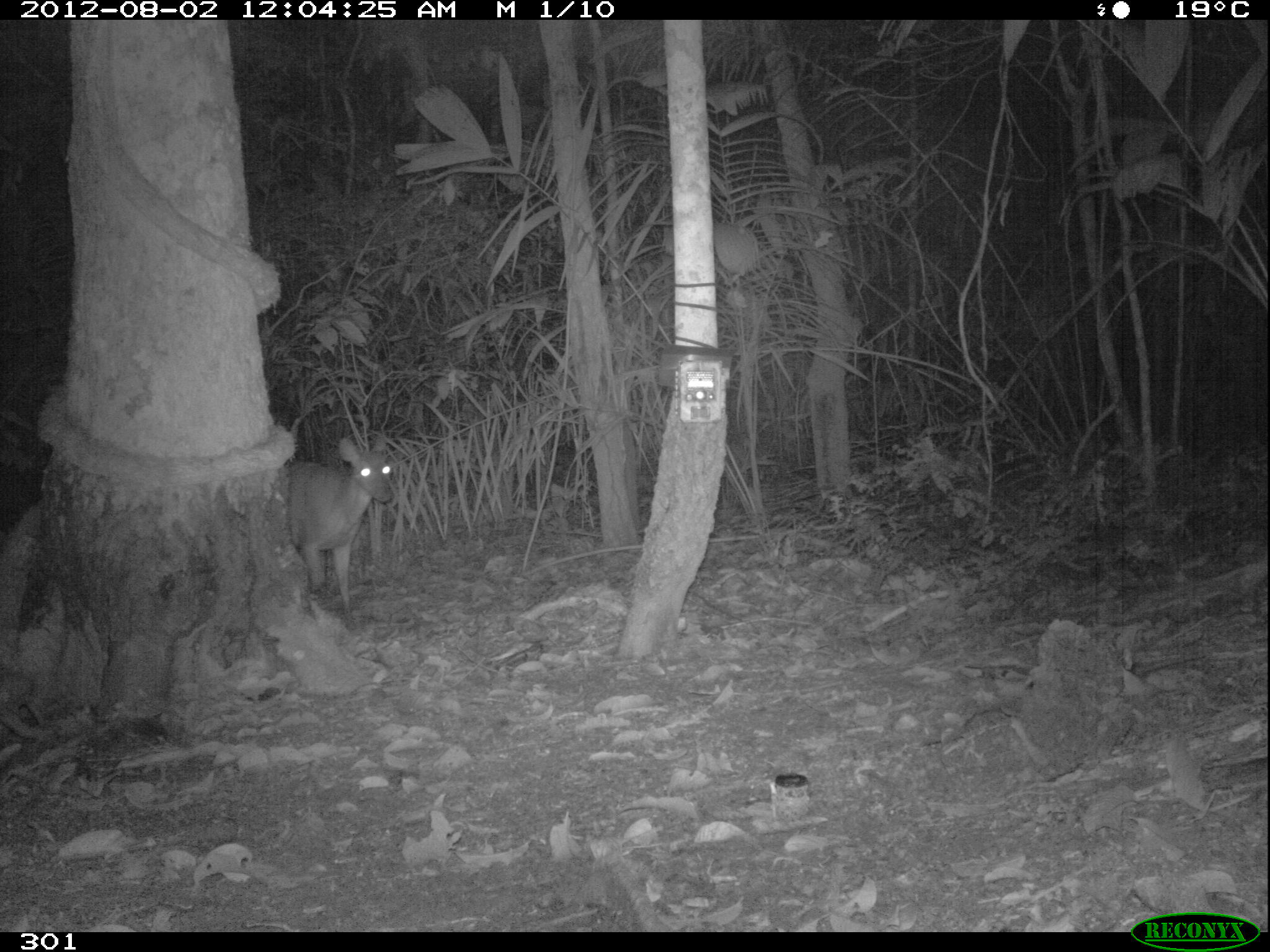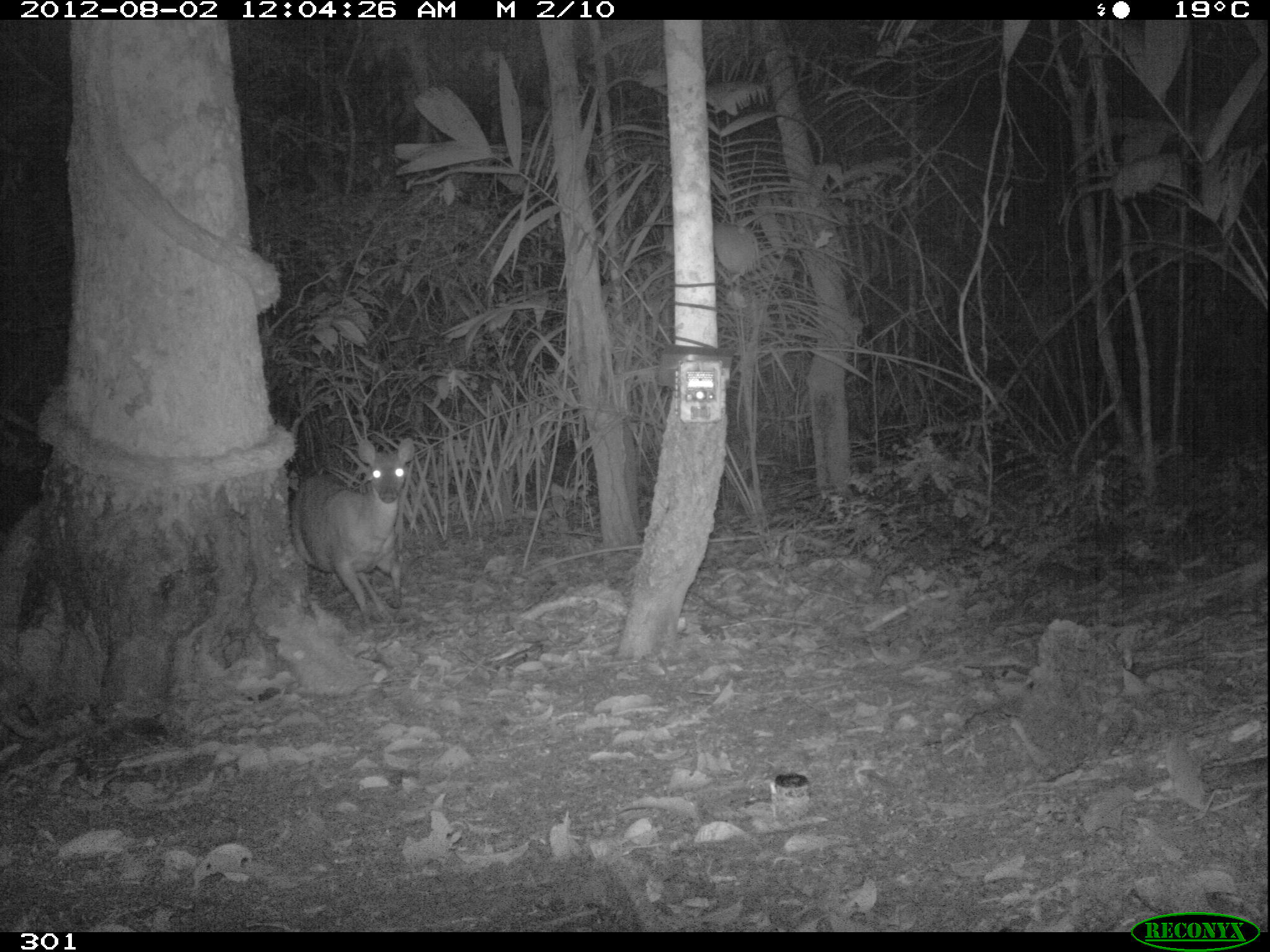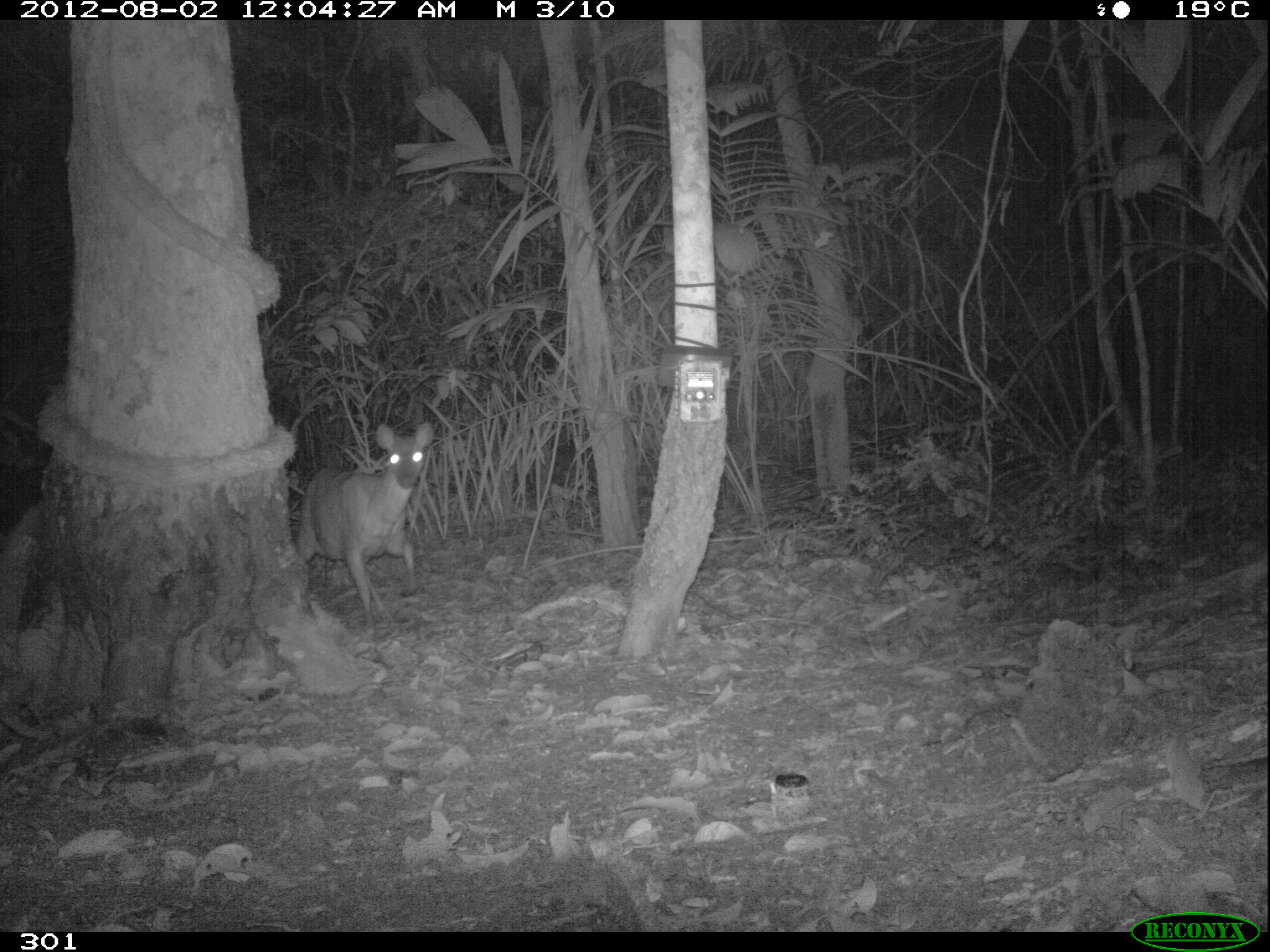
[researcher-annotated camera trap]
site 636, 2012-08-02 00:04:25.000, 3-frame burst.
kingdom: Animalia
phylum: Chordata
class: Mammalia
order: Artiodactyla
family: Cervidae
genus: Mazama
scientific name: Mazama americana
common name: red brocket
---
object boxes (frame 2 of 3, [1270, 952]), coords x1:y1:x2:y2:
mazama americana: 292:438:415:629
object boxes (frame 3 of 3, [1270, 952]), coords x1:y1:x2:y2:
mazama americana: 293:422:434:635